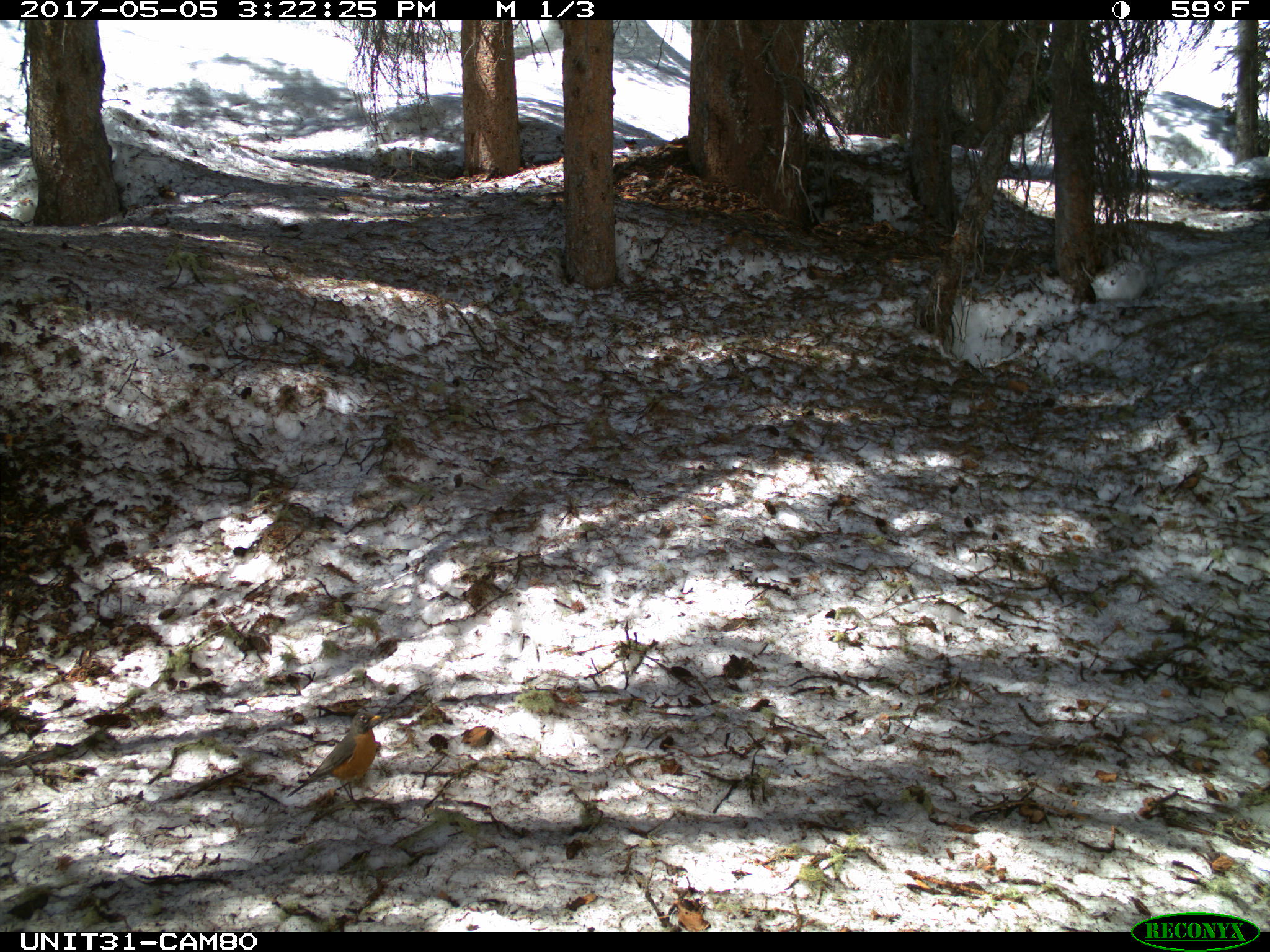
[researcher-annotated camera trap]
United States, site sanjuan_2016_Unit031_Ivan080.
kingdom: Animalia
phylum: Chordata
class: Aves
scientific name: Aves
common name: birds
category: unidentified bird